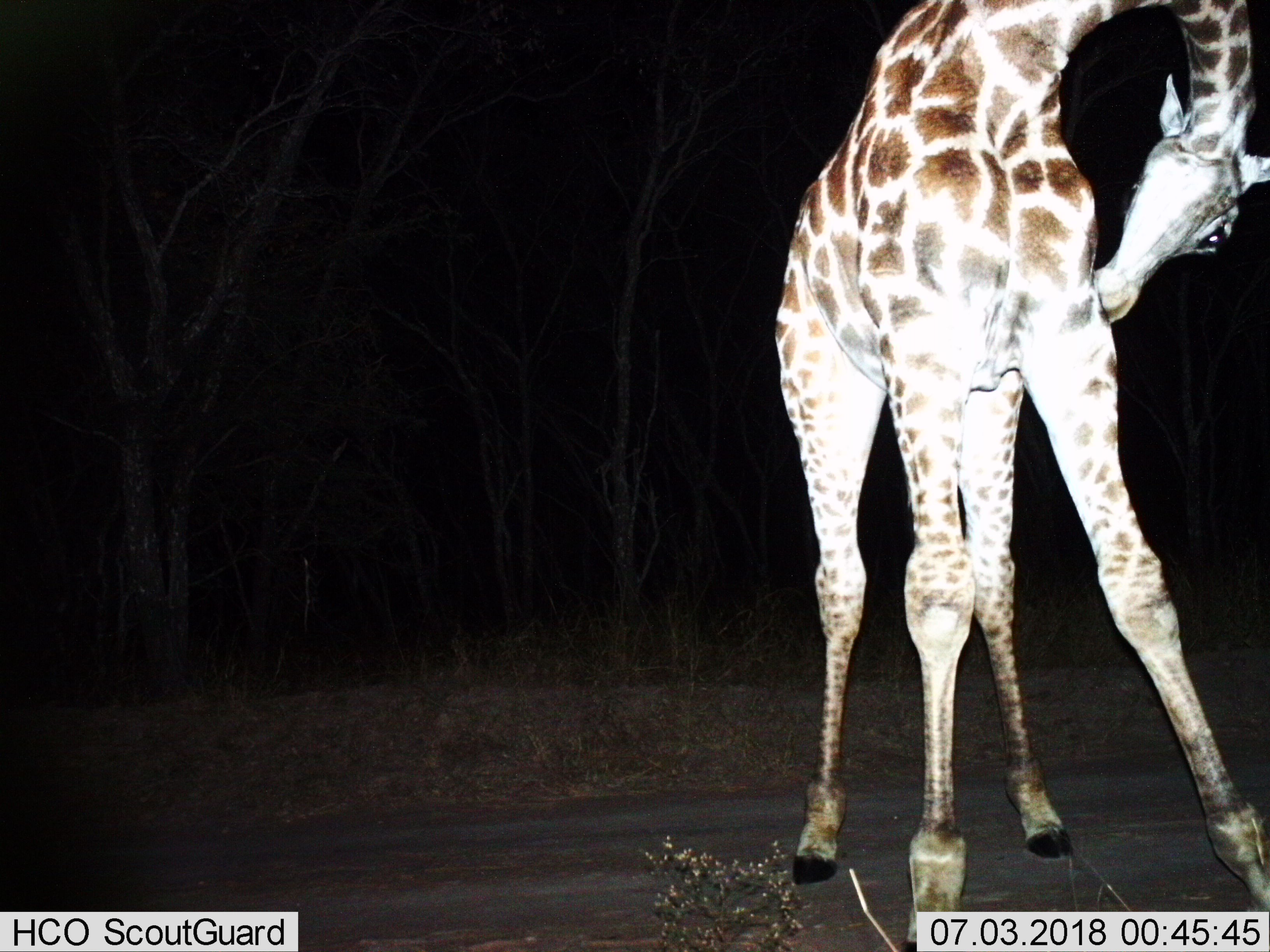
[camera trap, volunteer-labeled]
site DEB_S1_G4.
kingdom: Animalia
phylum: Chordata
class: Mammalia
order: Artiodactyla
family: Giraffidae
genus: Giraffa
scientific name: Giraffa camelopardalis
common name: giraffe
Giraffe (Giraffa camelopardalis), count 1. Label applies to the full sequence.